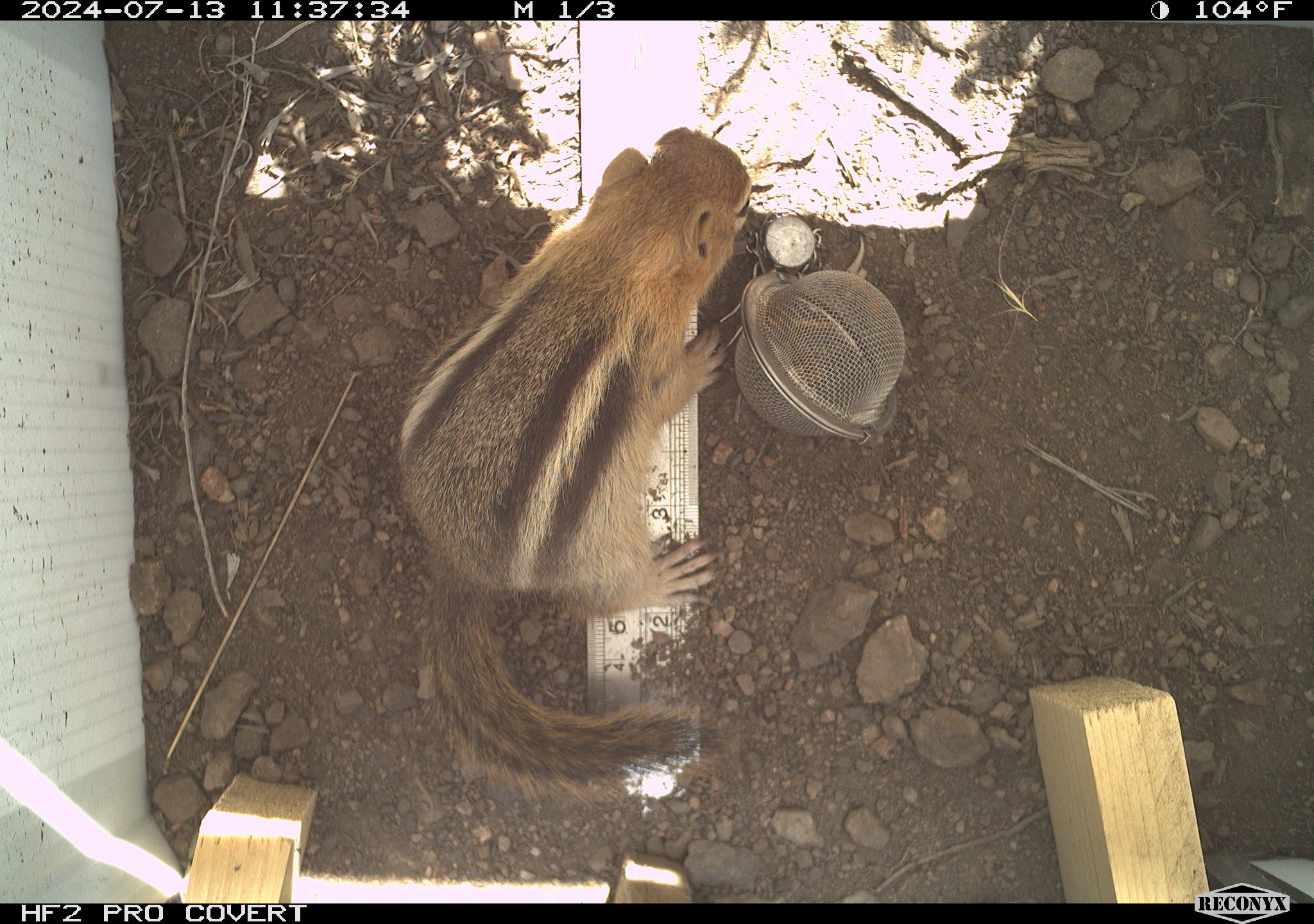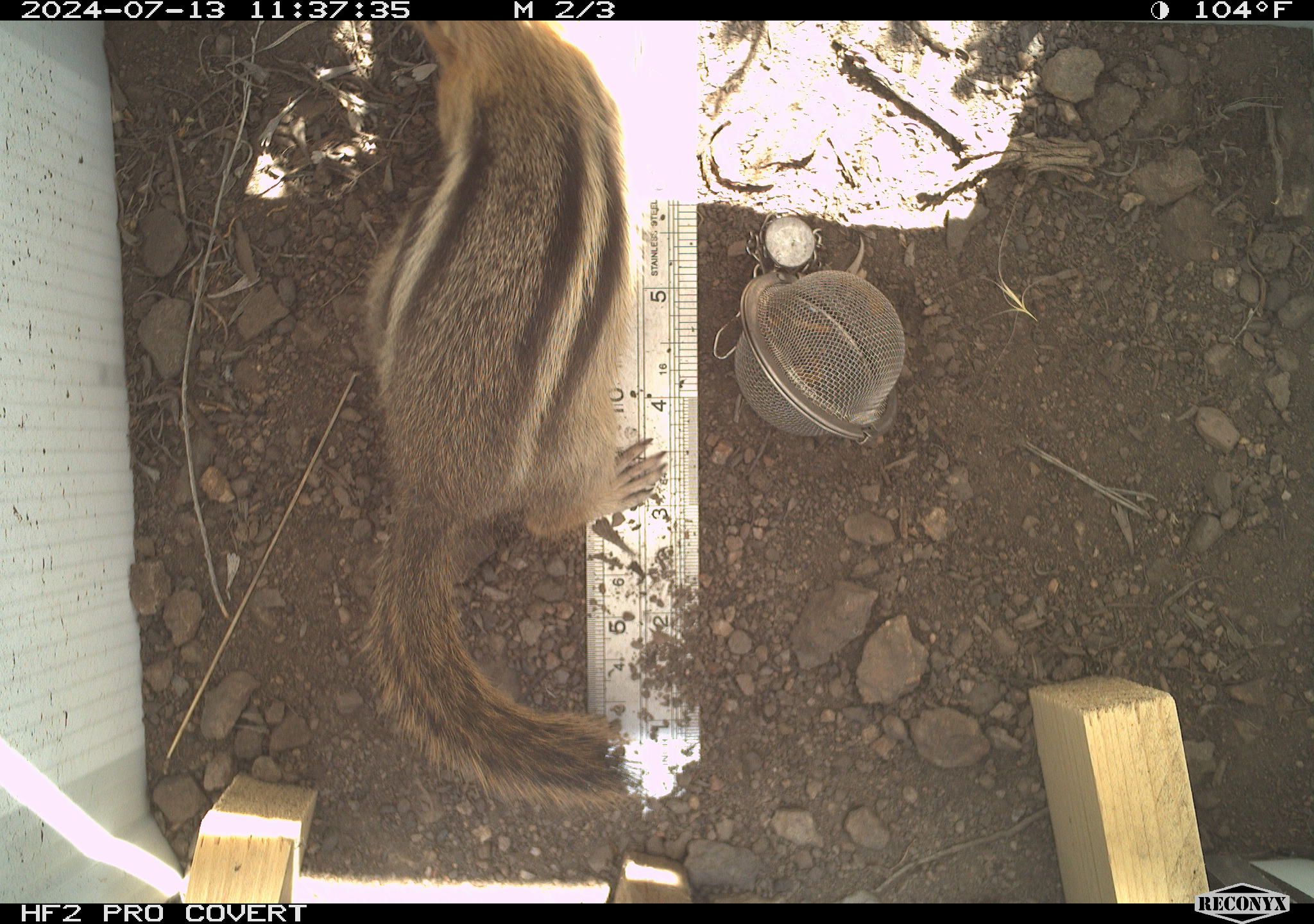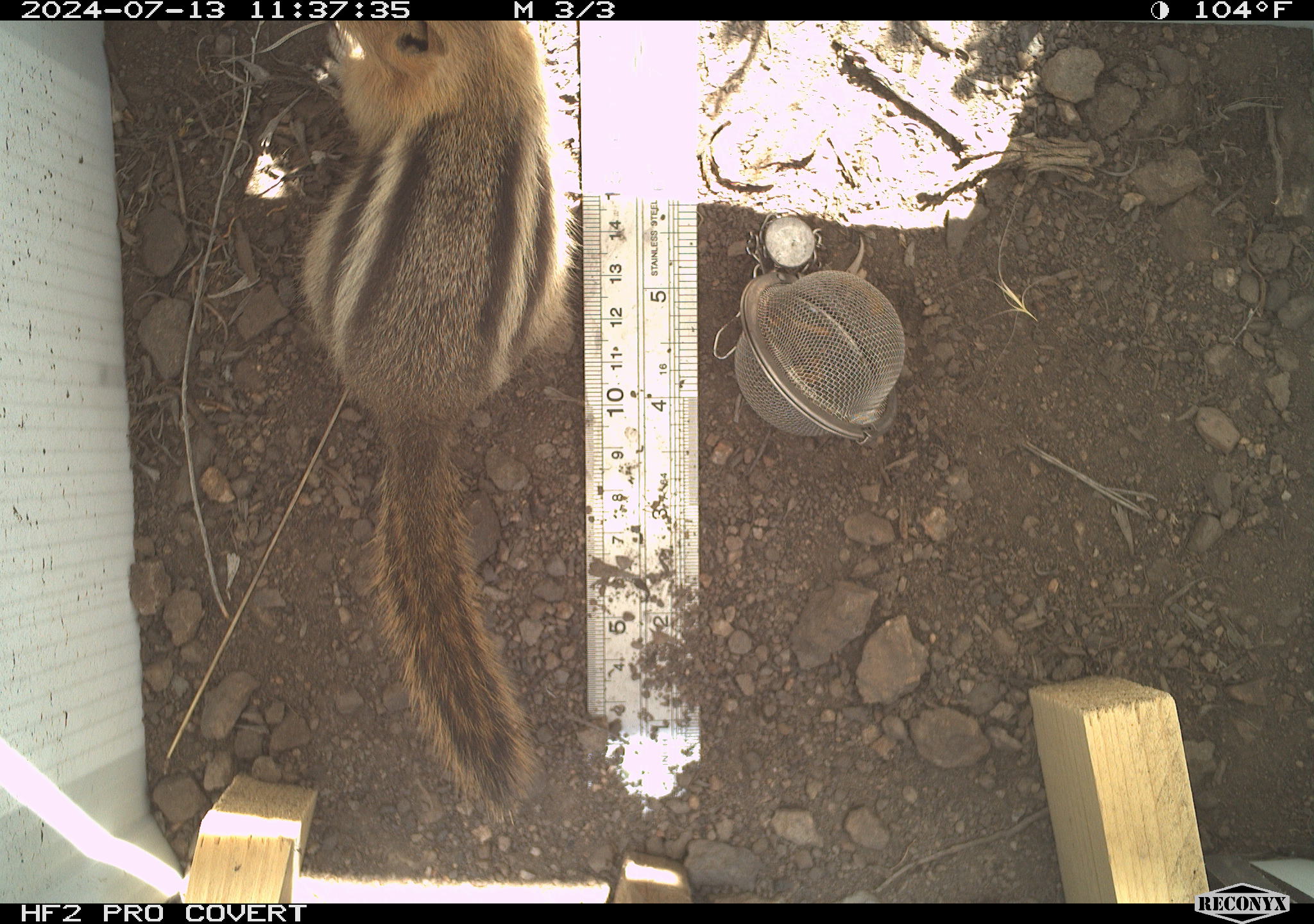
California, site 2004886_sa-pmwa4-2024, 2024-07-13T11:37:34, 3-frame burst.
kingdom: Animalia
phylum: Chordata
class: Mammalia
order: Rodentia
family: Sciuridae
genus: Callospermophilus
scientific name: Callospermophilus lateralis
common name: golden mantled ground squirrel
Golden mantled ground squirrel (Callospermophilus lateralis).